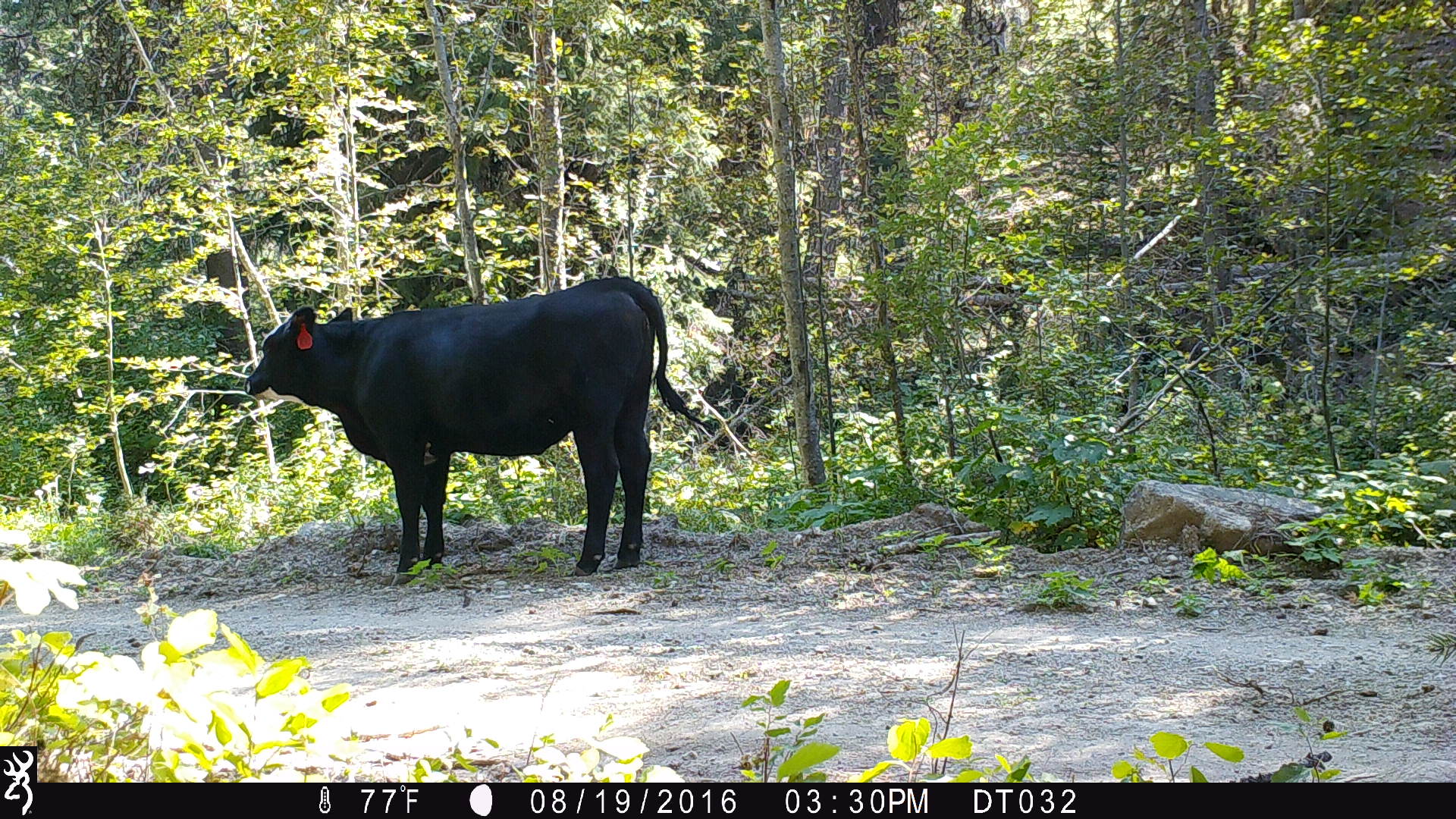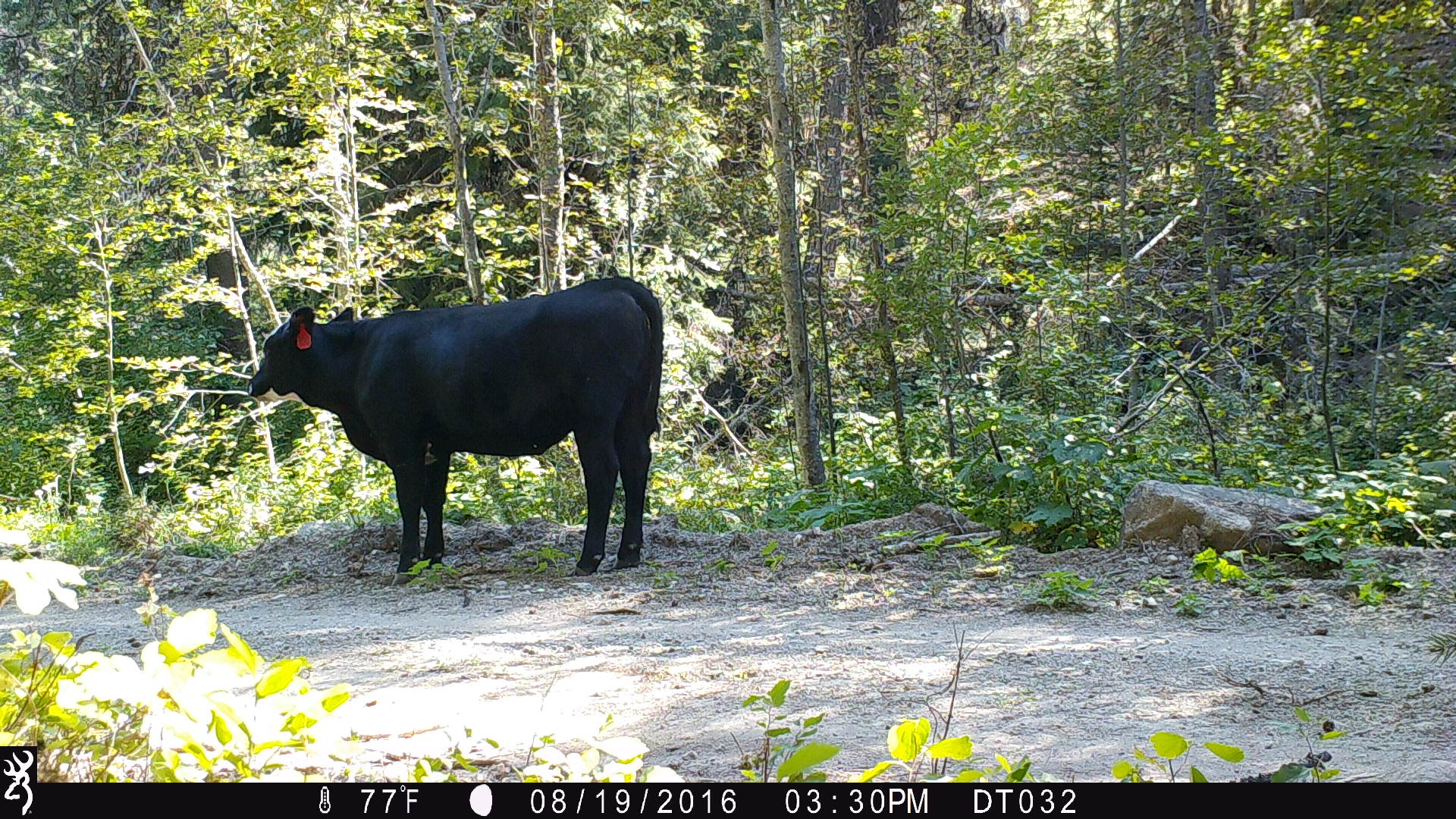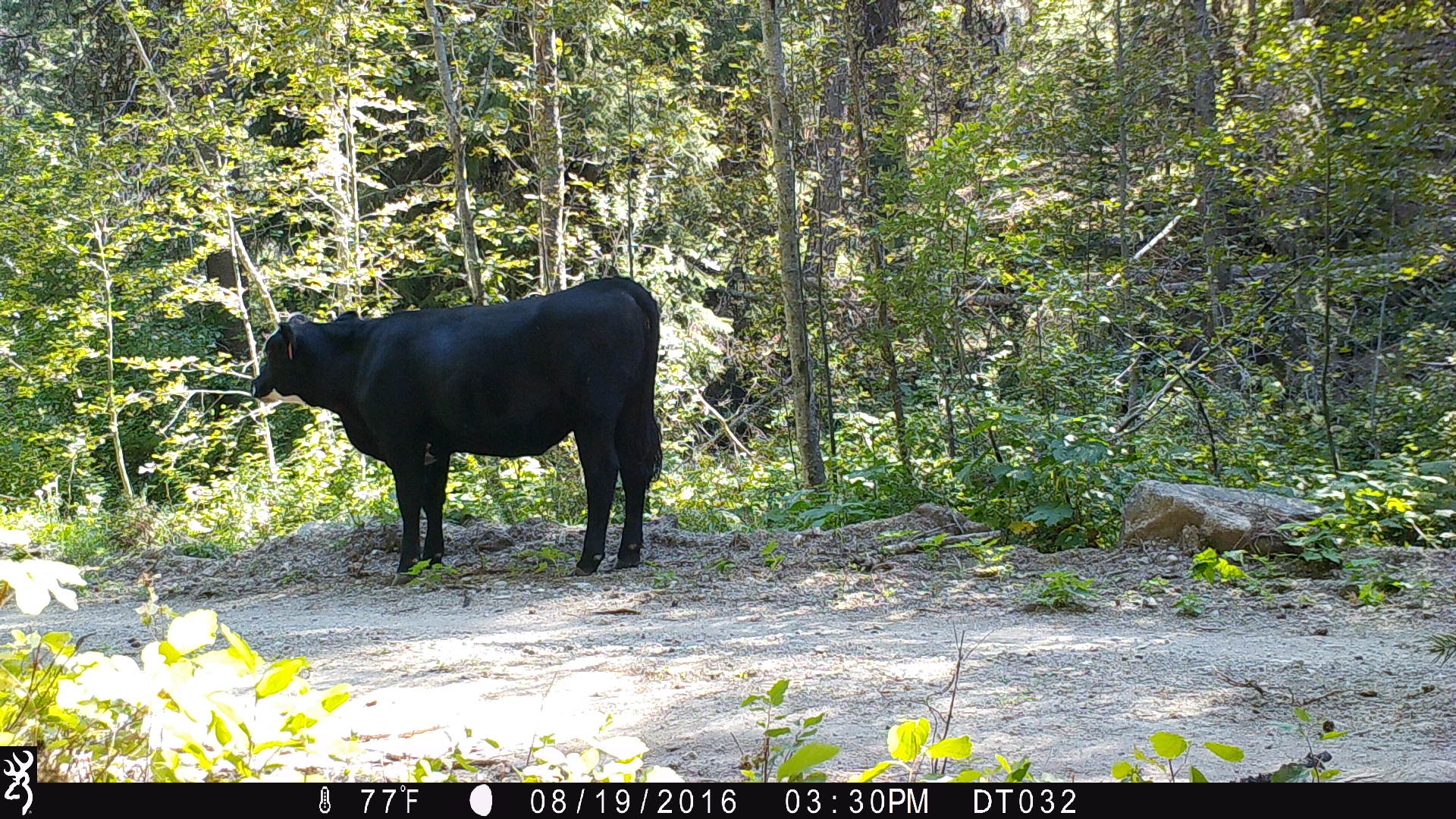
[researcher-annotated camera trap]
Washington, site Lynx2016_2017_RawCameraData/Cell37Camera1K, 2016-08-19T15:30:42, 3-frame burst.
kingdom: Animalia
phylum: Chordata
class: Mammalia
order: Artiodactyla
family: Bovidae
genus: Bos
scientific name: Bos taurus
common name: domestic cattle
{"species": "domestic cattle (Bos taurus)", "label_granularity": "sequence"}